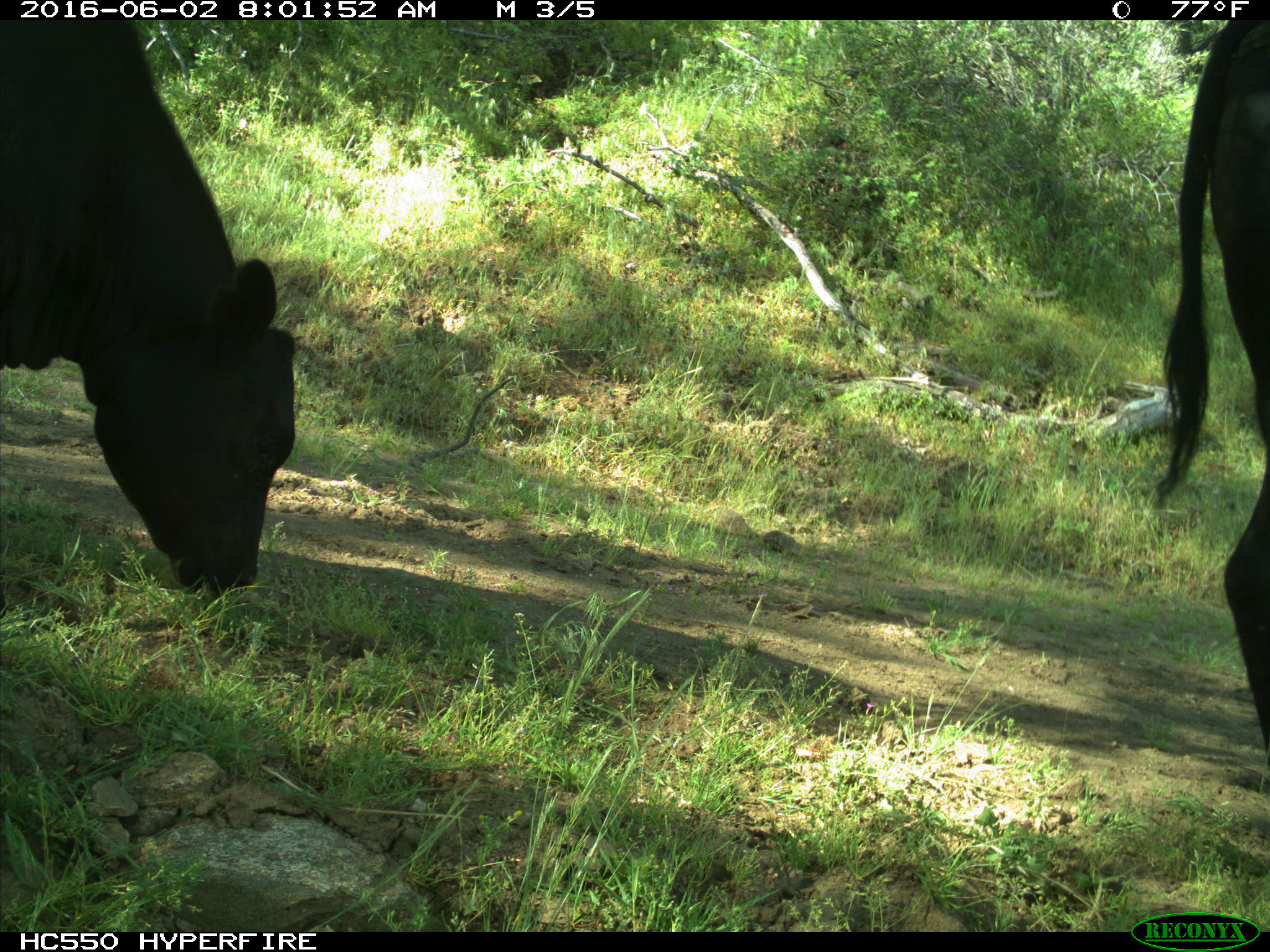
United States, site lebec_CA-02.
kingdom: Animalia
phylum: Chordata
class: Mammalia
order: Artiodactyla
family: Bovidae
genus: Bos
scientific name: Bos taurus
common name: domestic cow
Bos taurus (domestic cow).